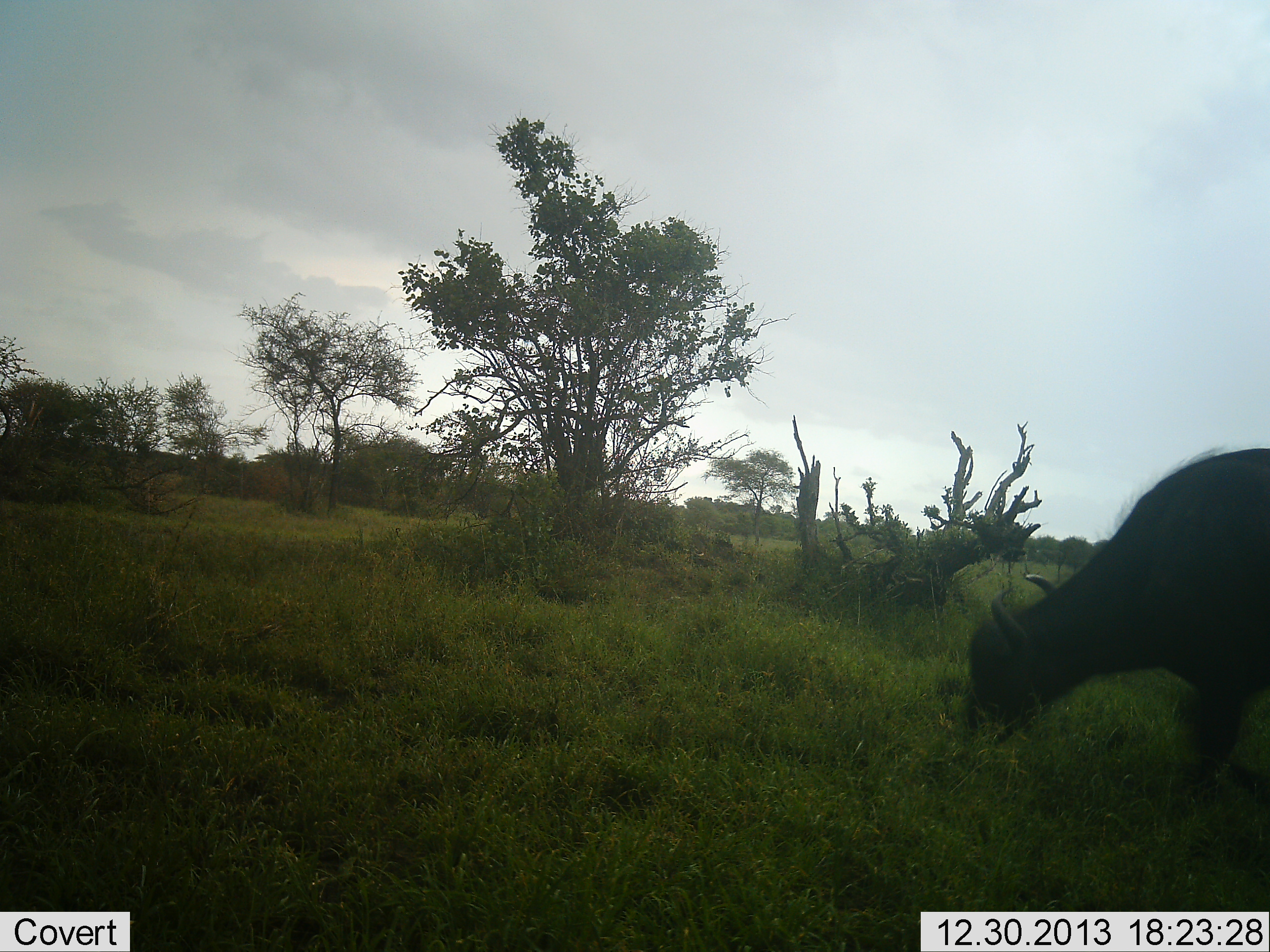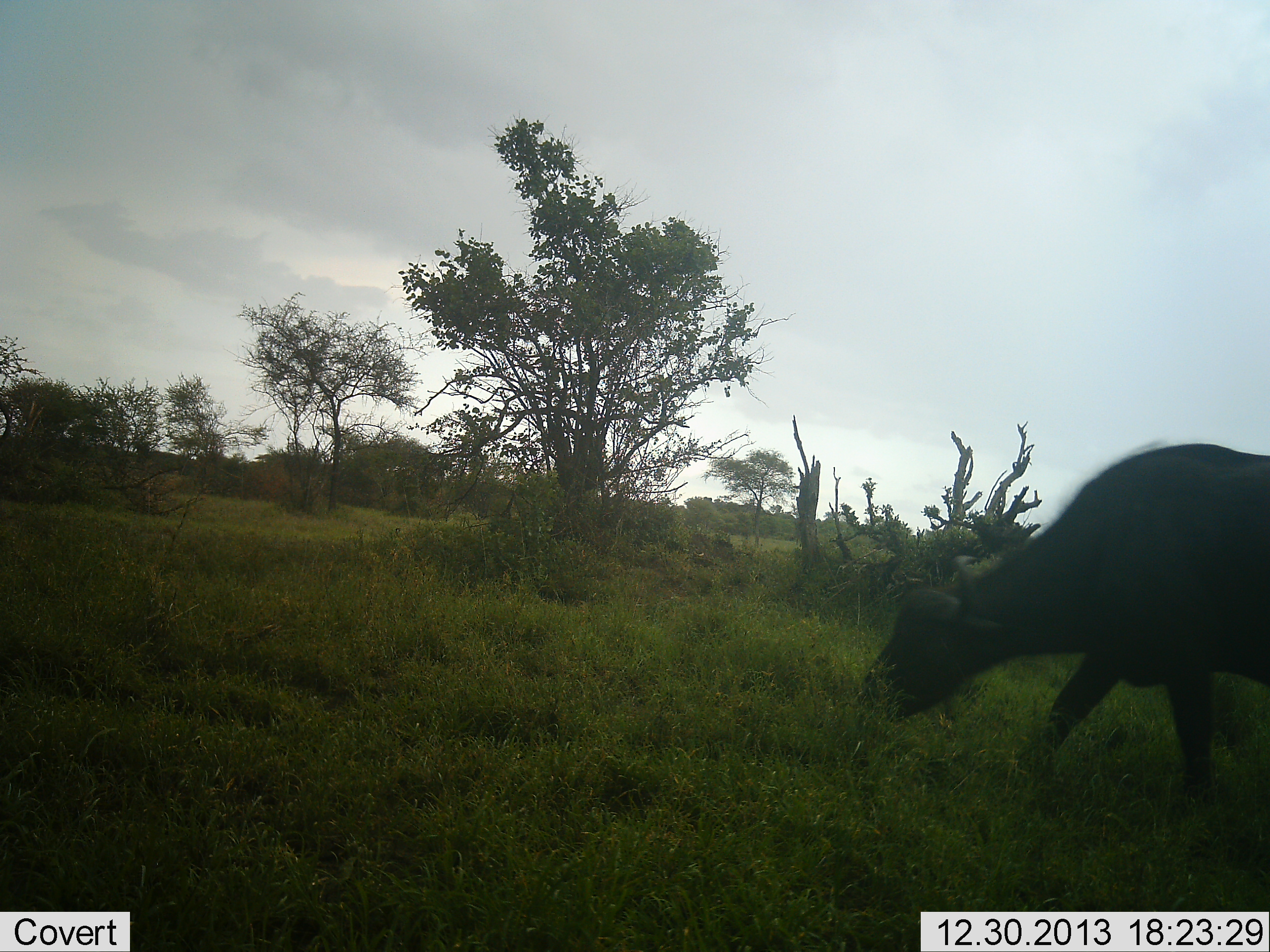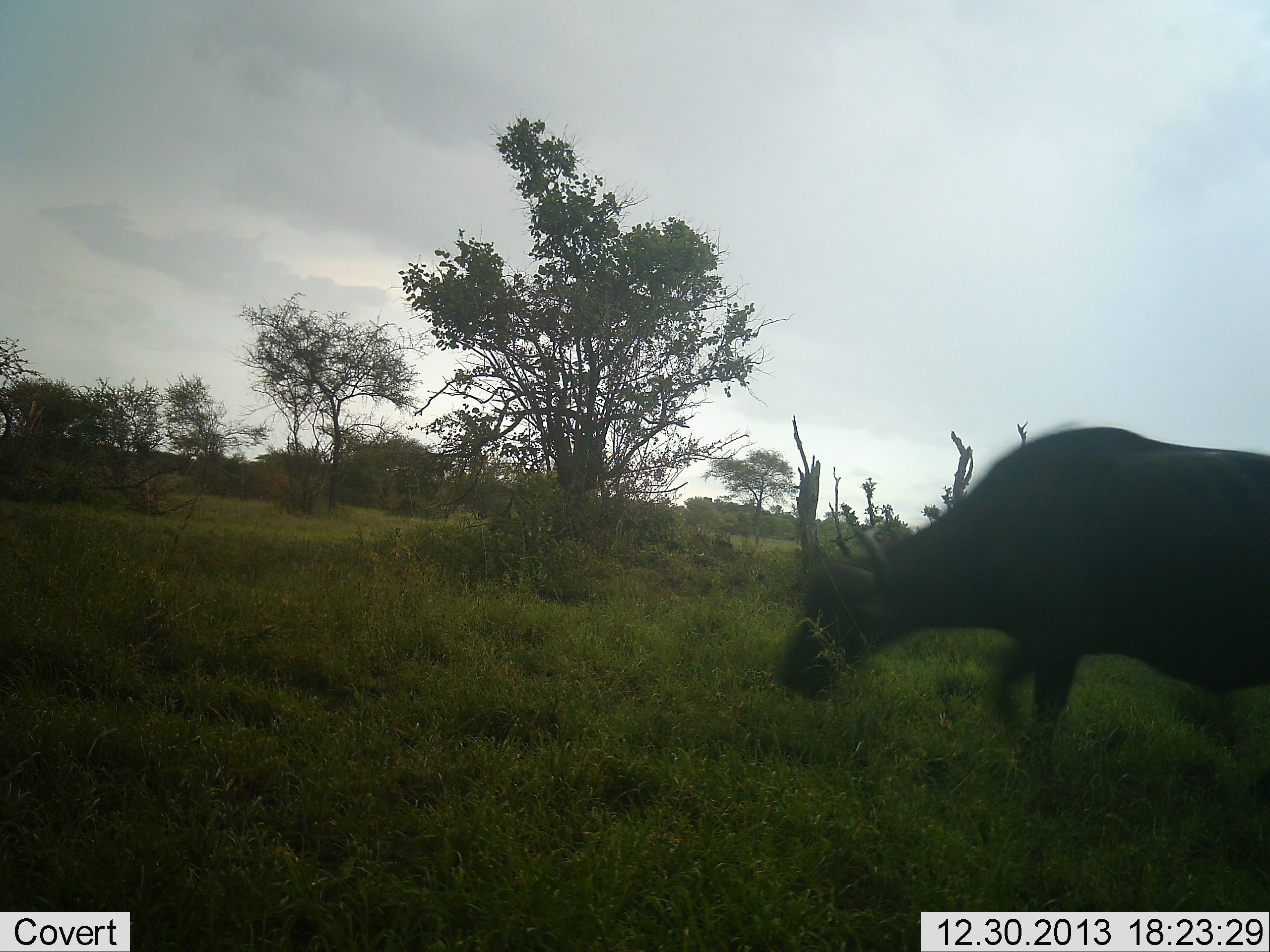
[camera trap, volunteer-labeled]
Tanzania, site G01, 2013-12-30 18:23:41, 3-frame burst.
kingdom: Animalia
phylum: Chordata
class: Mammalia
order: Artiodactyla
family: Bovidae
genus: Syncerus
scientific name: Syncerus caffer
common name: cape buffalo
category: buffalo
Buffalo (cape buffalo) (Syncerus caffer), count 1. Behavior (volunteer vote fractions): standing 10%, resting 0%, moving 70%, interacting 0%. Young present (vote fraction): 0%. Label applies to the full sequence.